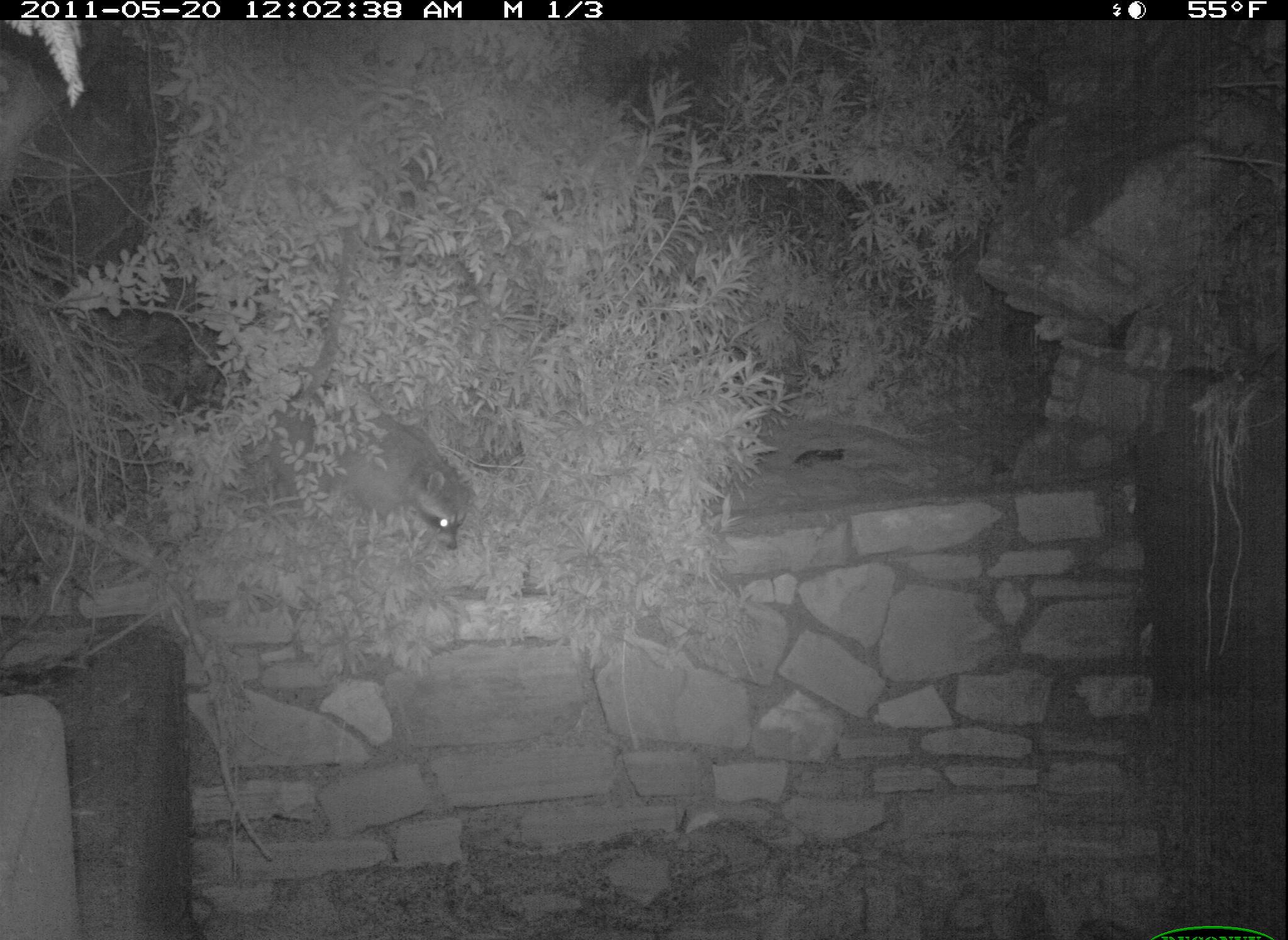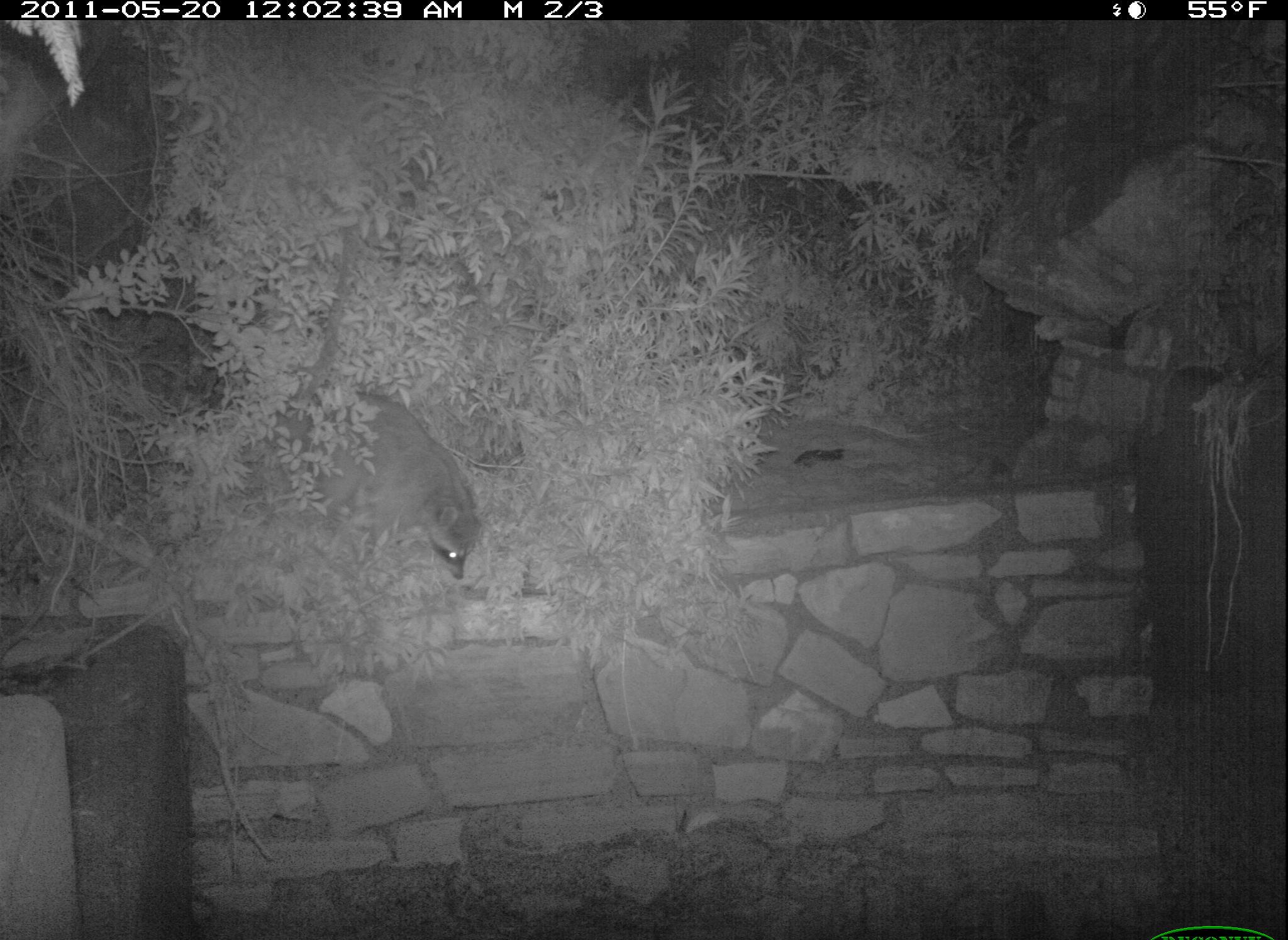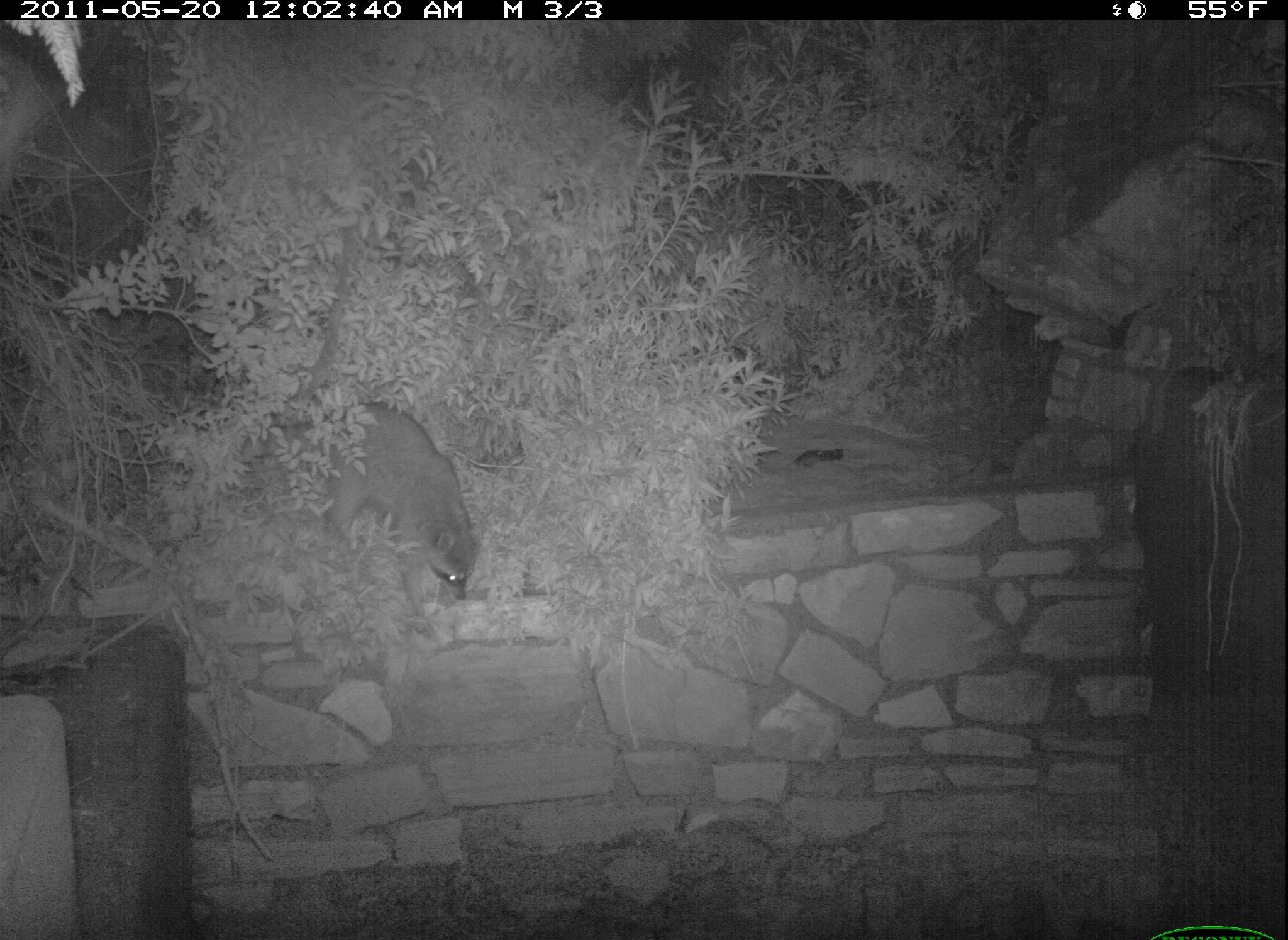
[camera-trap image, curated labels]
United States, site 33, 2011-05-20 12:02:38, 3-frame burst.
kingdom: Animalia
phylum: Chordata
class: Mammalia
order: Carnivora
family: Procyonidae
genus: Procyon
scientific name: Procyon lotor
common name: raccoon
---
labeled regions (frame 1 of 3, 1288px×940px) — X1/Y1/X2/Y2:
raccoon: 334/399/517/572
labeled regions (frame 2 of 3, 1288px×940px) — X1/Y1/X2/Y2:
raccoon: 317/380/504/625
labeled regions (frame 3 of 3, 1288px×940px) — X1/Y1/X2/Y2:
raccoon: 261/390/510/630